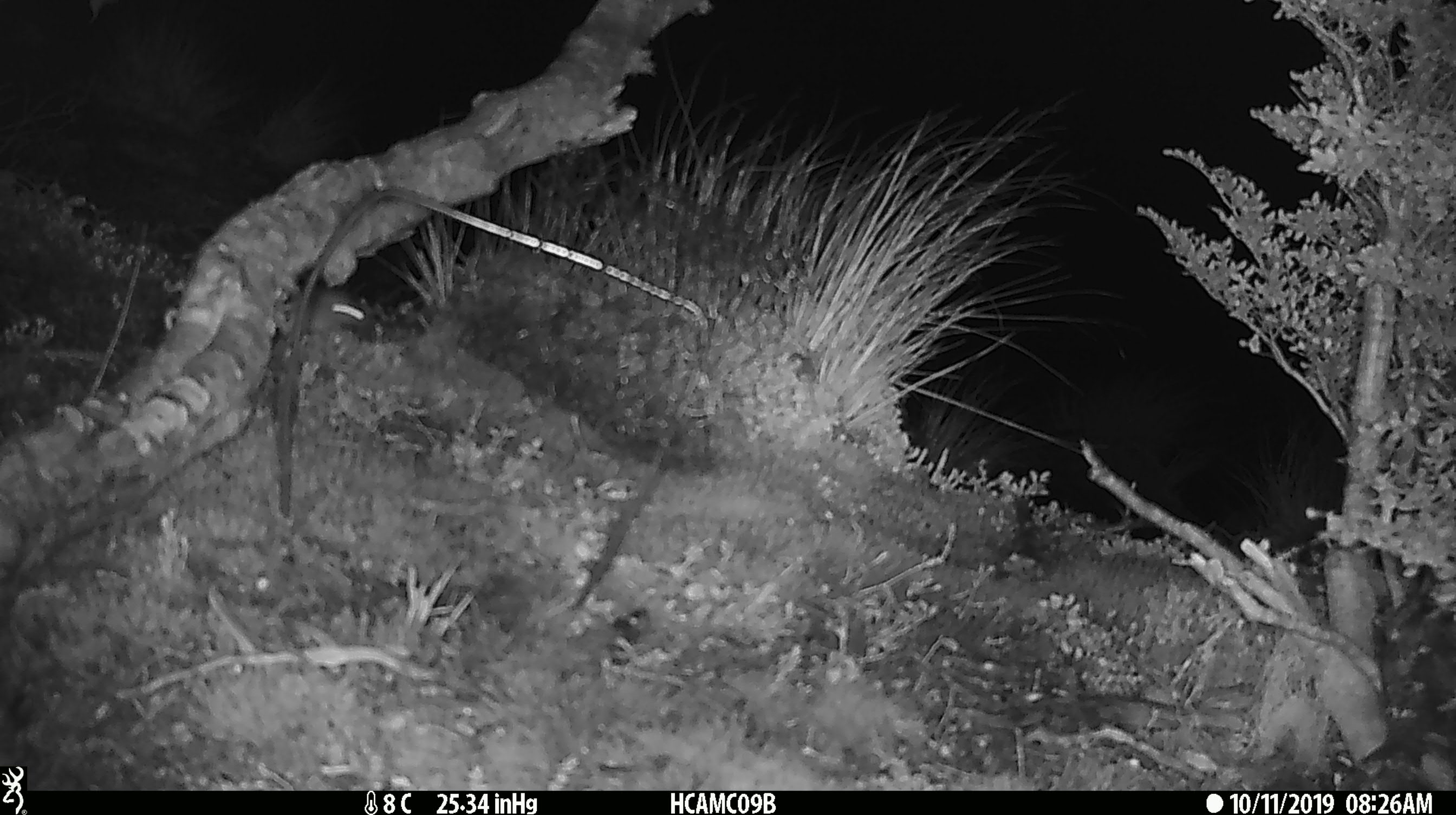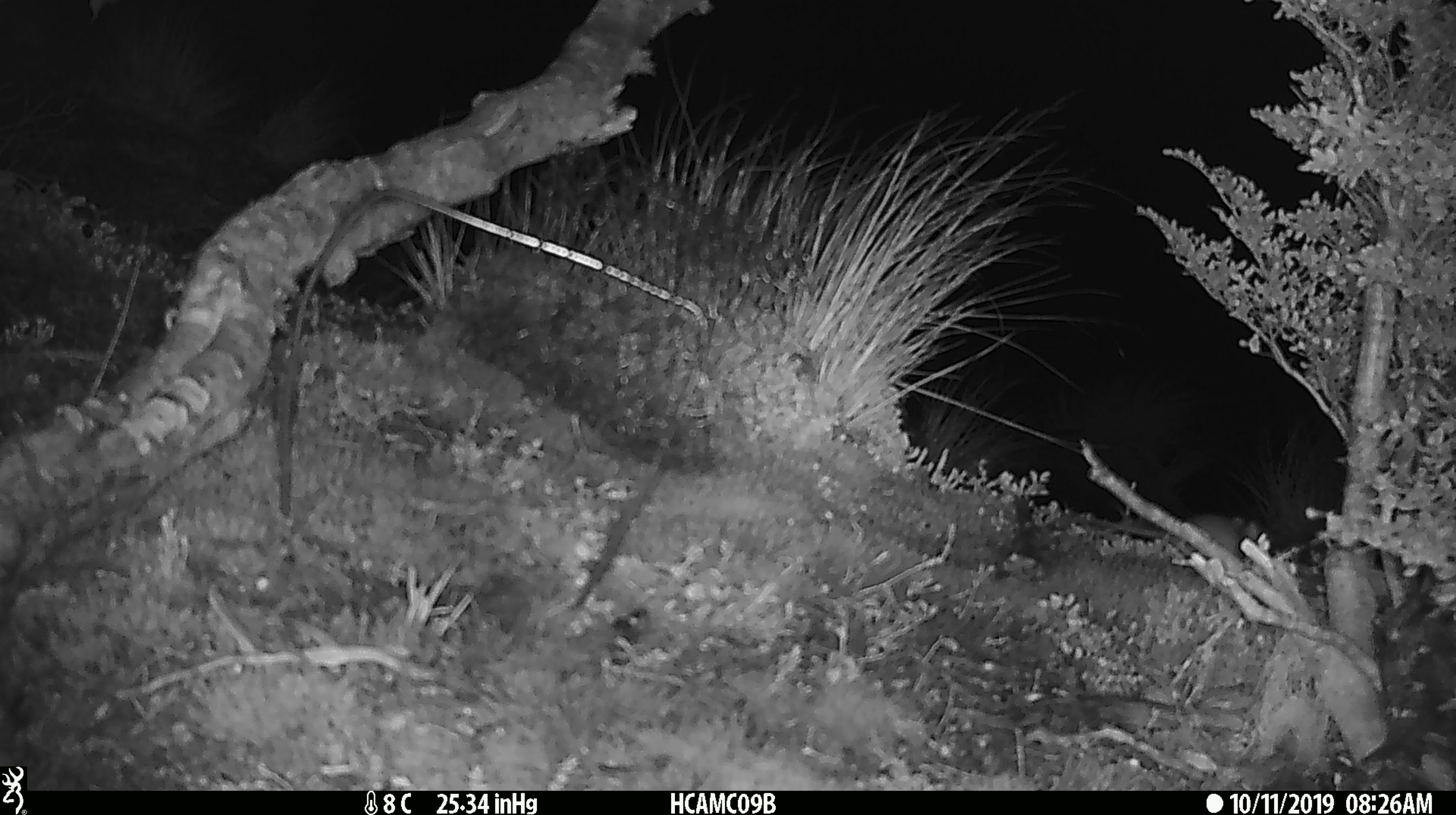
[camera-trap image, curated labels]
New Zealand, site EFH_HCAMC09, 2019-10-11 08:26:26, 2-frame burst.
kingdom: Animalia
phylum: Chordata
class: Mammalia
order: Rodentia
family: Muridae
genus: Mus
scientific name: Mus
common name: mouse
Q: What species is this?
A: Mouse (Mus).